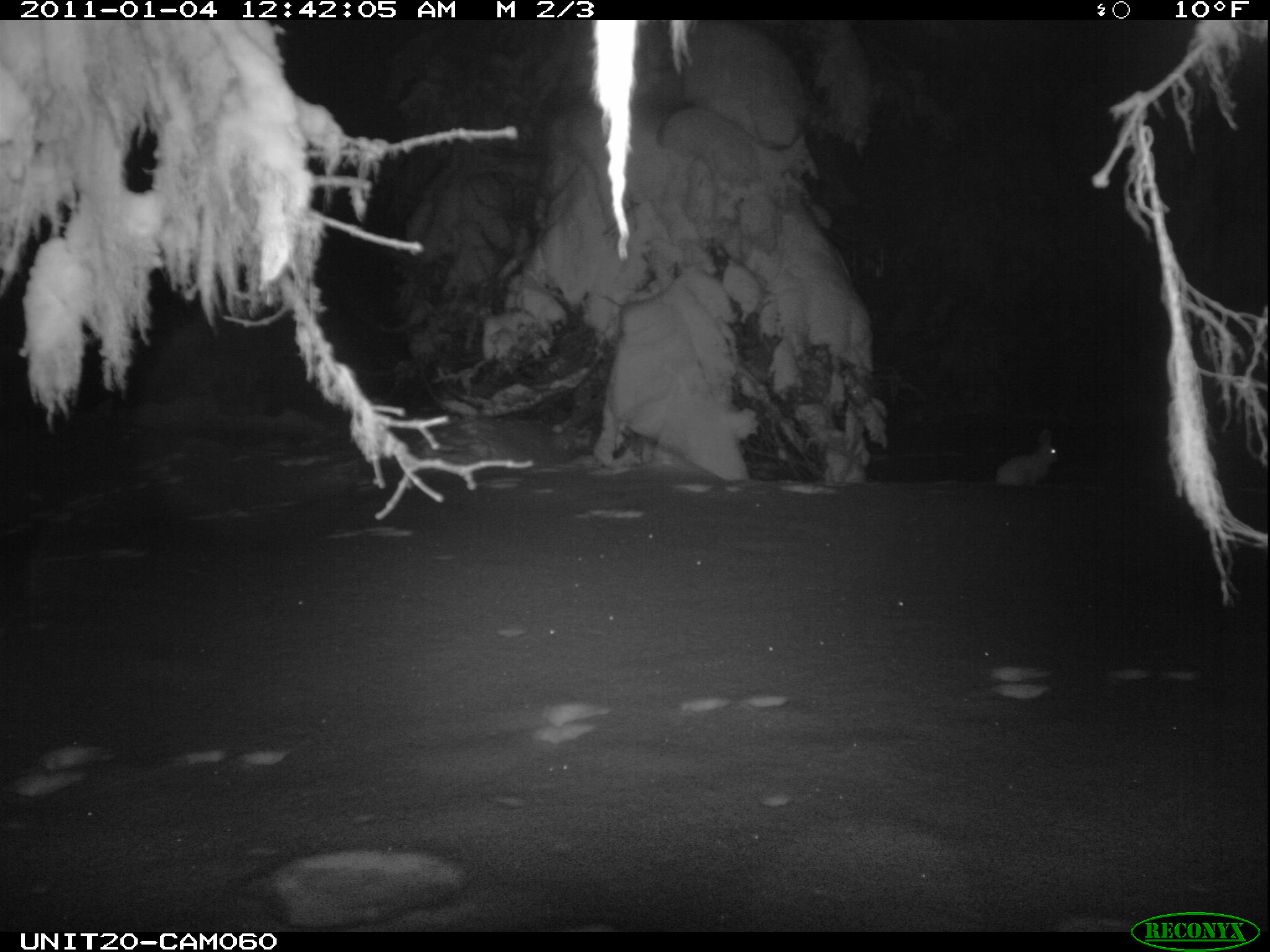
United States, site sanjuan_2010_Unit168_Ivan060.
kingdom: Animalia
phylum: Chordata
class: Mammalia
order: Lagomorpha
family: Leporidae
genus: Lepus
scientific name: Lepus americanus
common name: snowshoe hare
Lepus americanus (snowshoe hare).